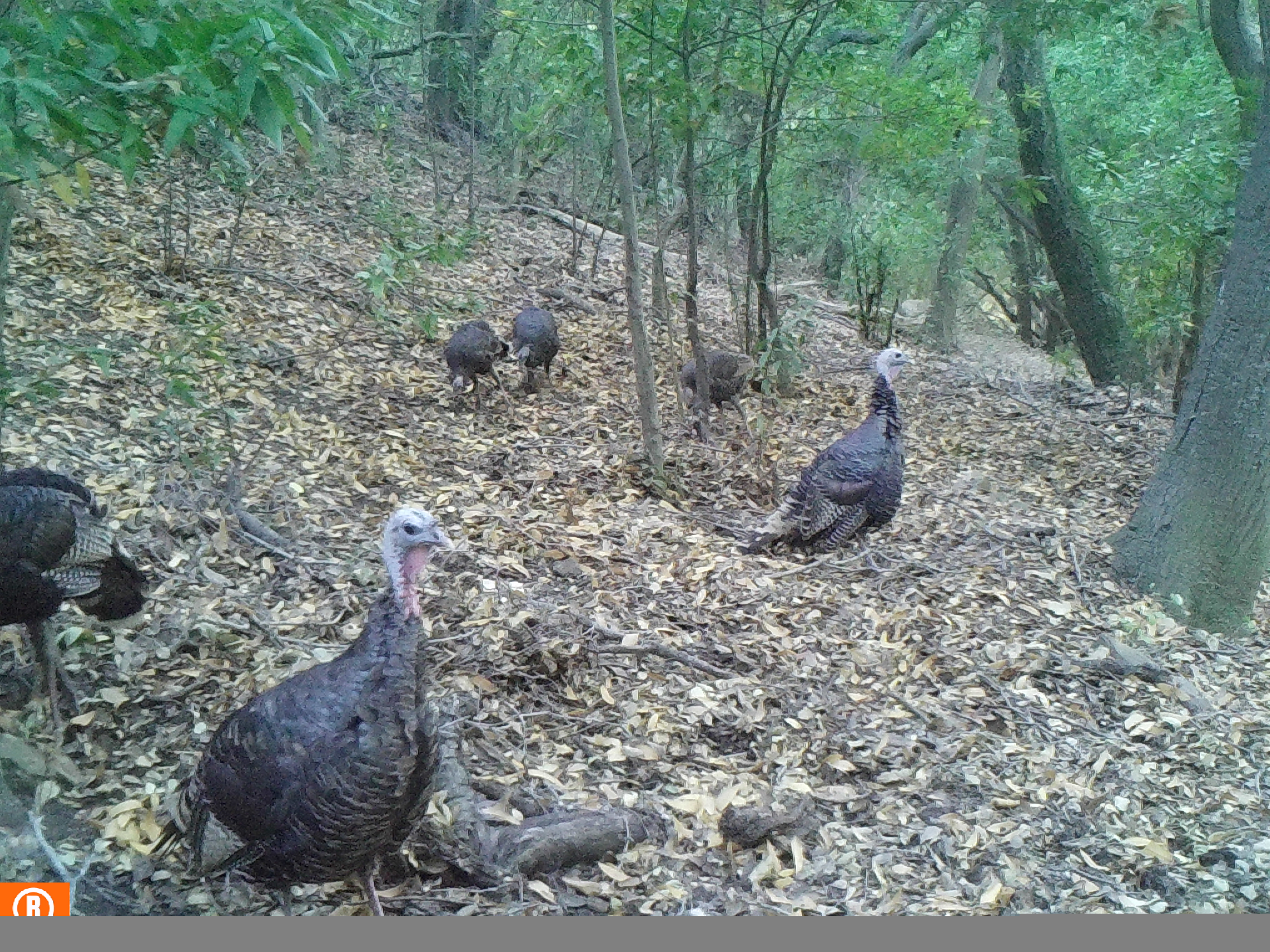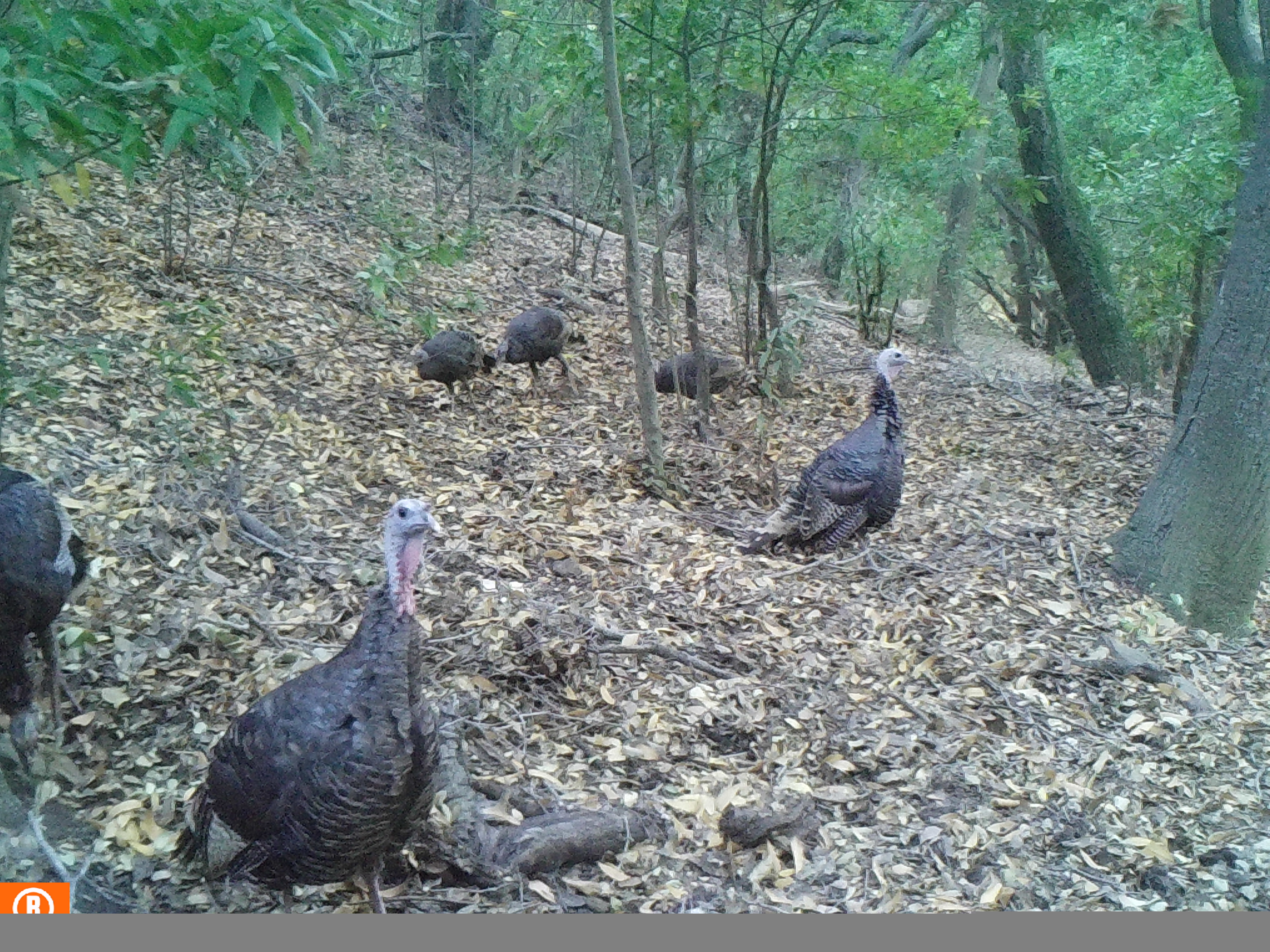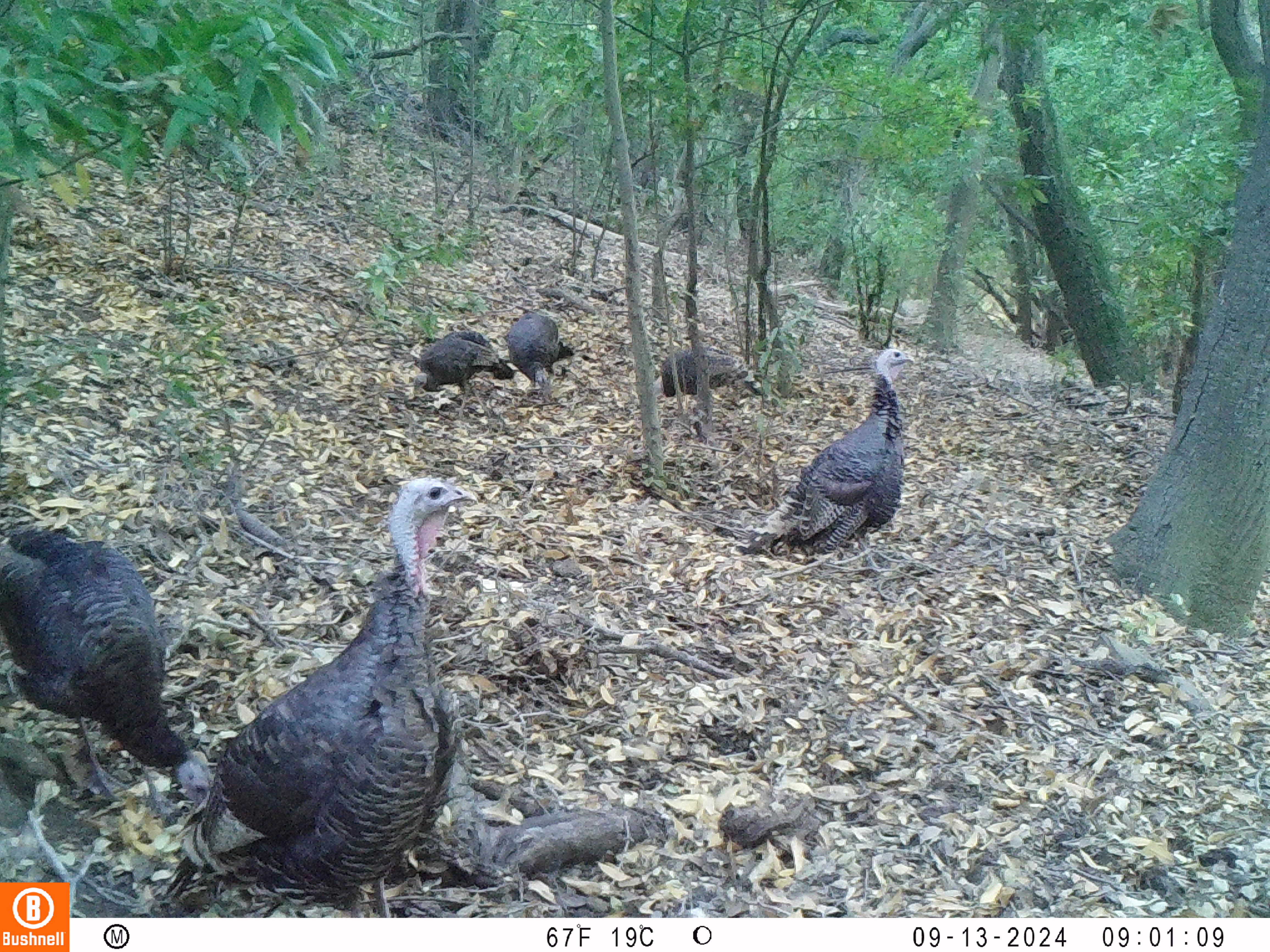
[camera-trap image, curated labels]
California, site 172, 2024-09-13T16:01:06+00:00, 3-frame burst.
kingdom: Animalia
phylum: Chordata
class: Aves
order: Galliformes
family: Phasianidae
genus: Meleagris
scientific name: Meleagris gallopavo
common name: turkey